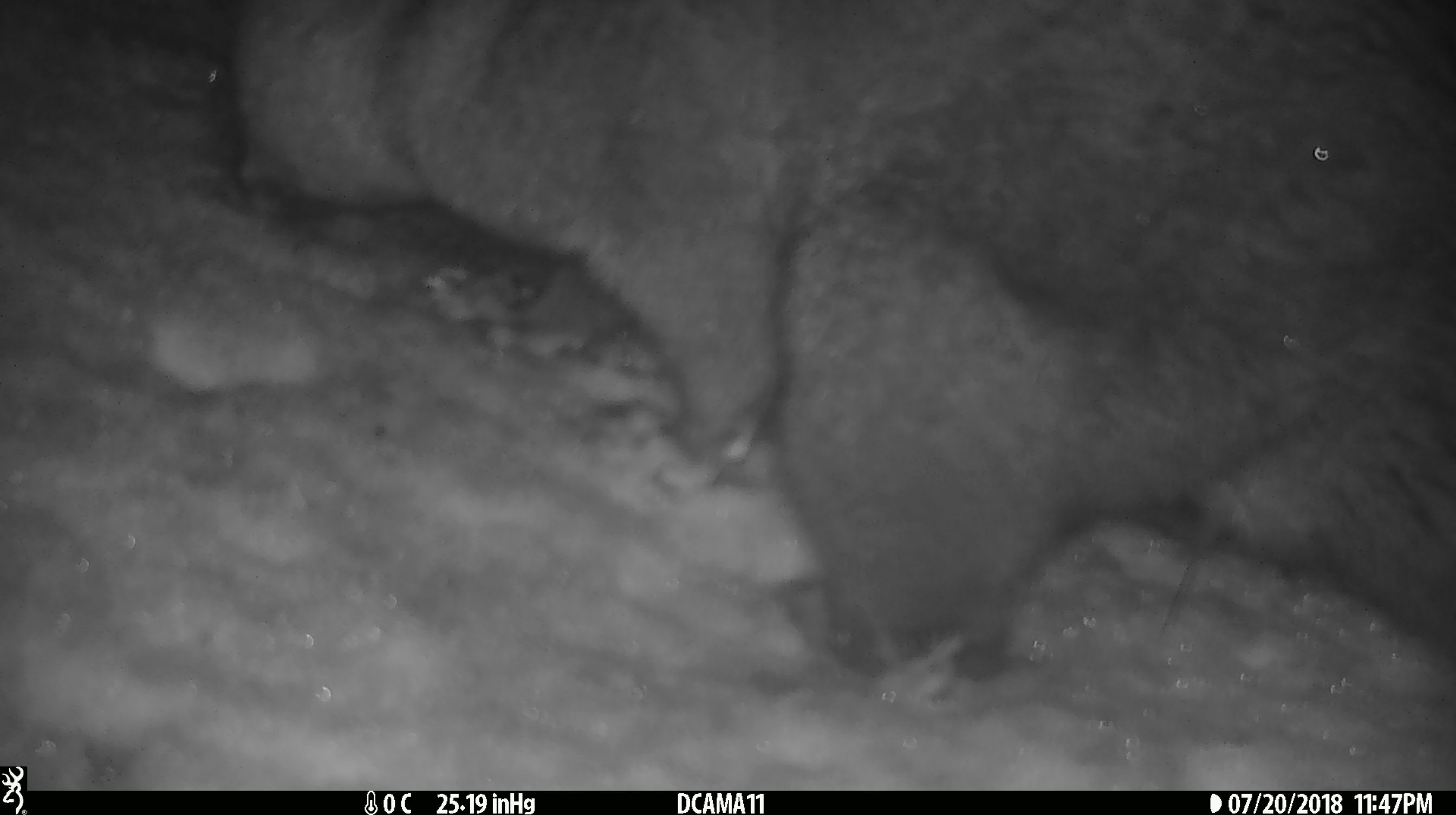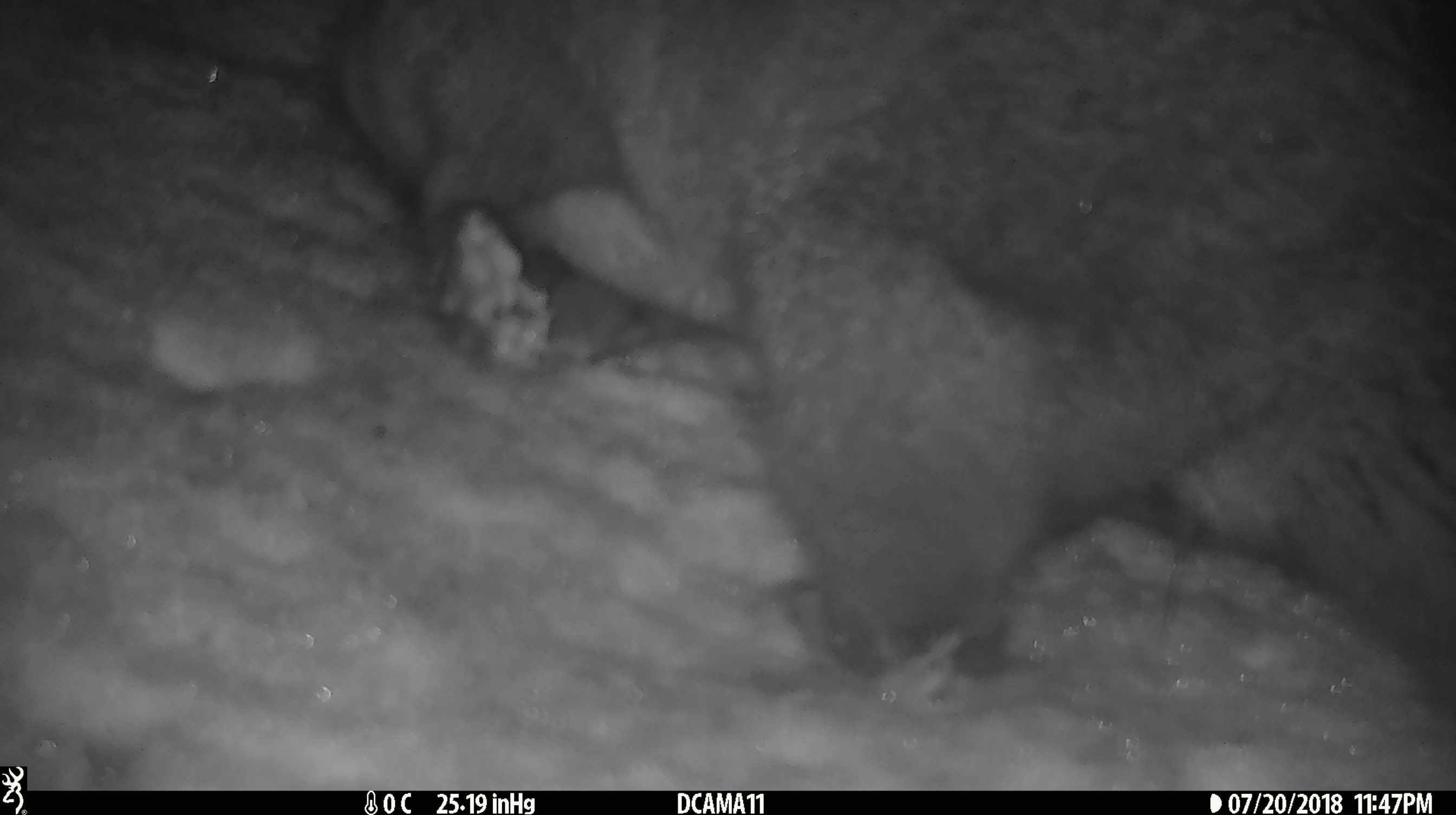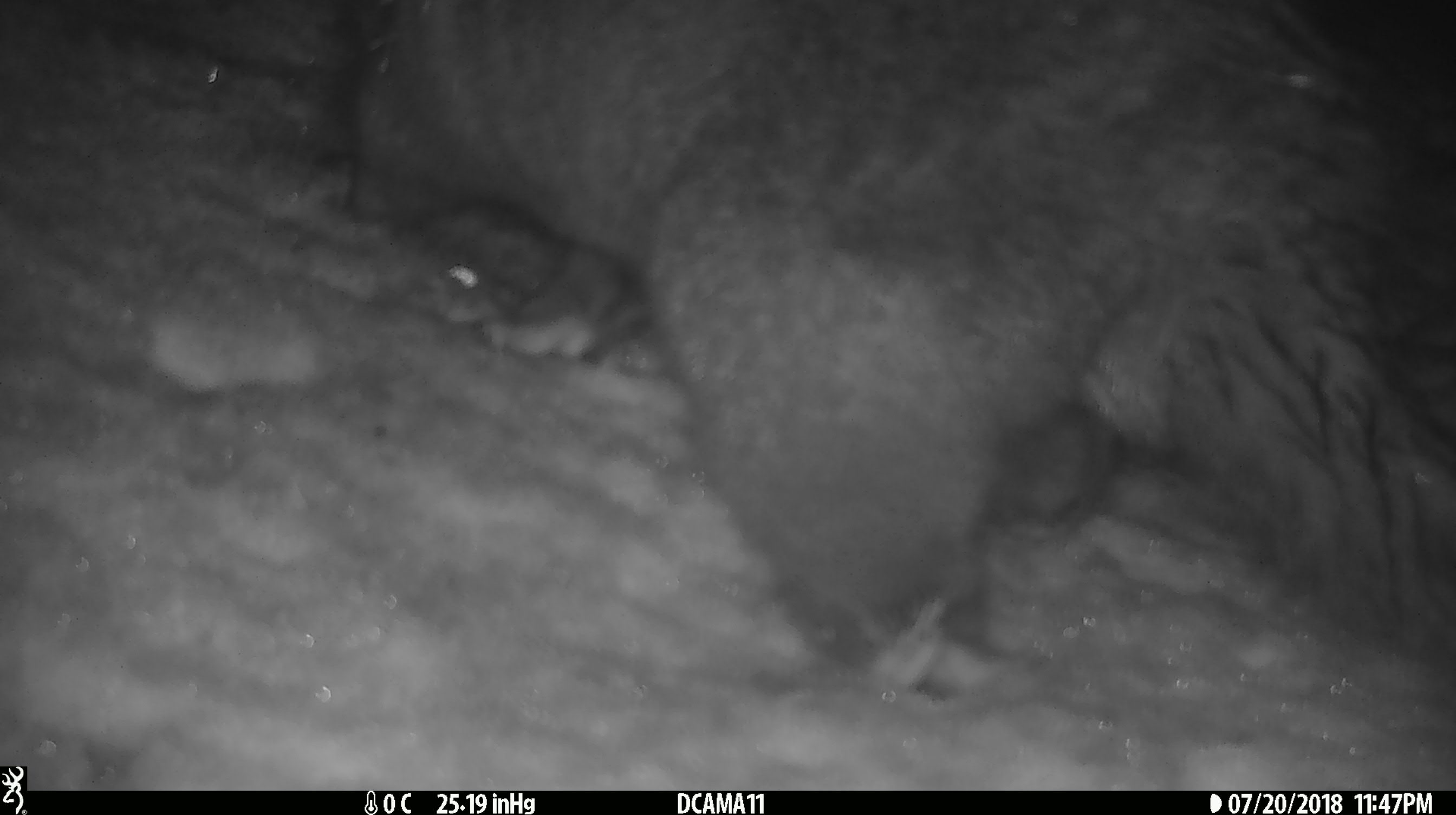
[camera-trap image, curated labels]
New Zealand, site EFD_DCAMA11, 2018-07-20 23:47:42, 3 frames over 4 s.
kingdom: Animalia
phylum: Chordata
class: Mammalia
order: Diprotodontia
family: Phalangeridae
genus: Trichosurus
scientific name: Trichosurus vulpecula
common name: common brushtail possum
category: possum